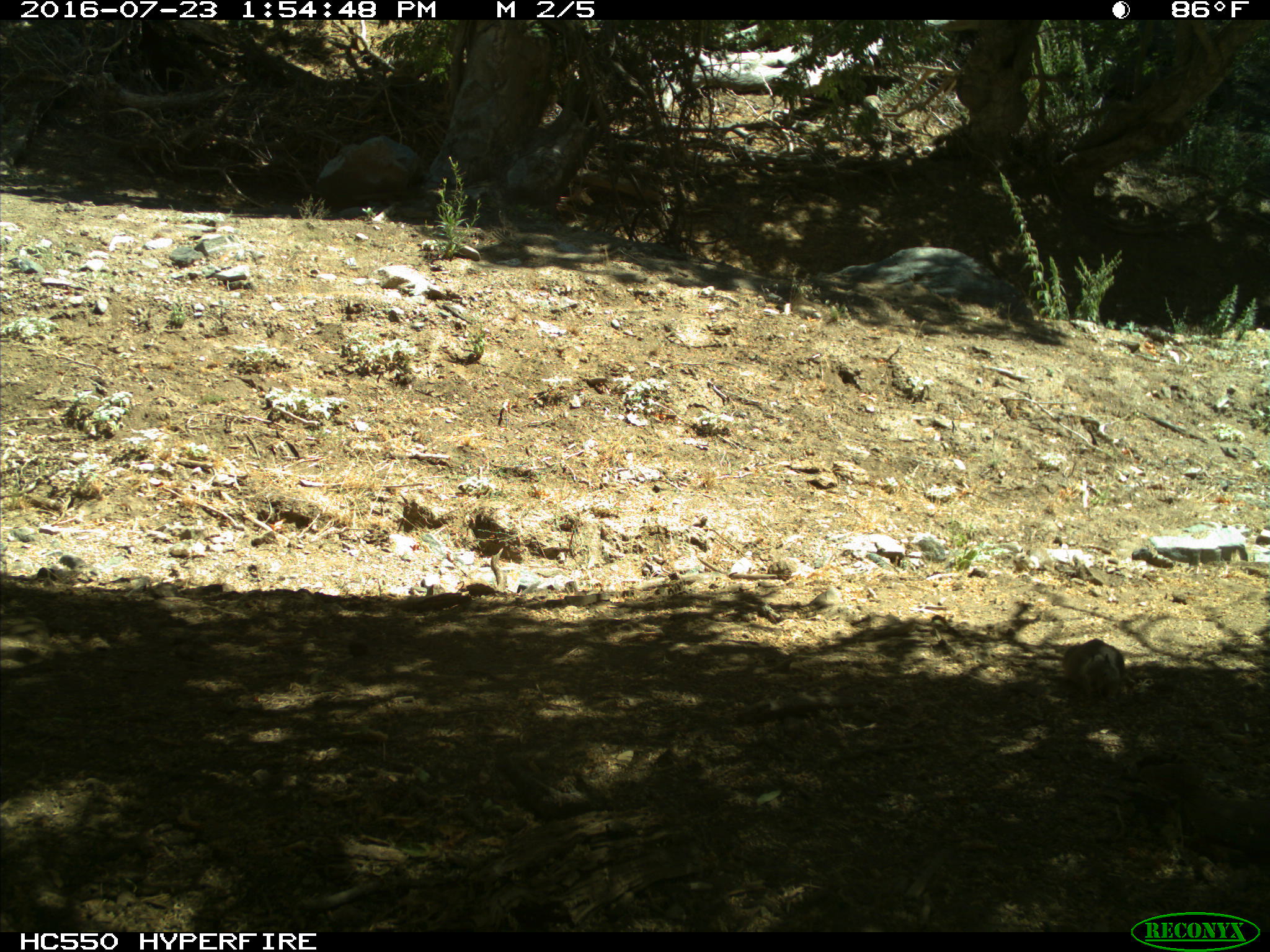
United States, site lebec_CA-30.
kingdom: Animalia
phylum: Chordata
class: Mammalia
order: Rodentia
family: Sciuridae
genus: Otospermophilus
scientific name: Otospermophilus beecheyi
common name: california ground squirrel